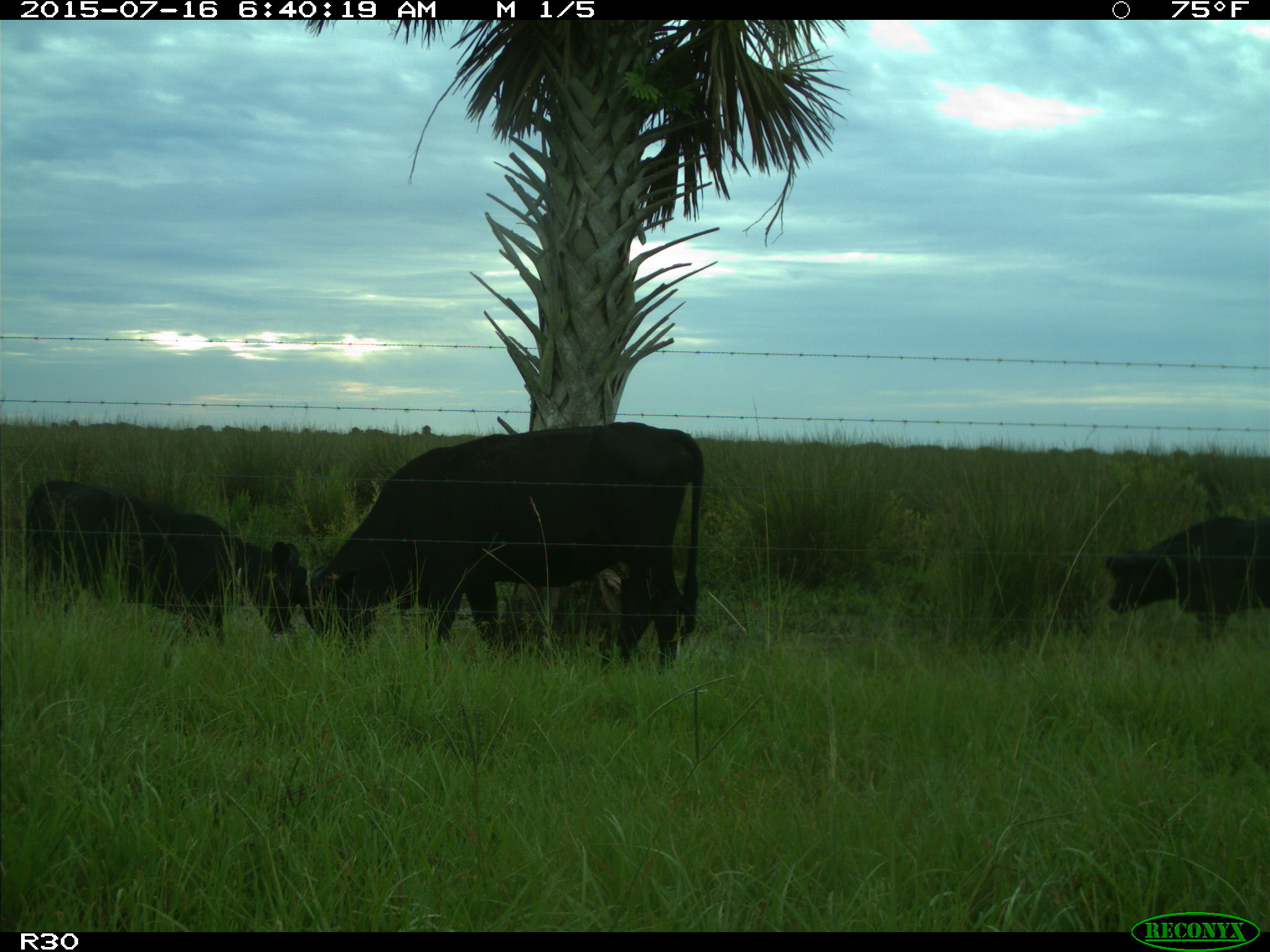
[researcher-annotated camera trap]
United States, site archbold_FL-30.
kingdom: Animalia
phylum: Chordata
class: Mammalia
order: Artiodactyla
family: Bovidae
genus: Bos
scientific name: Bos taurus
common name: domestic cow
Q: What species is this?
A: Bos taurus (domestic cow).